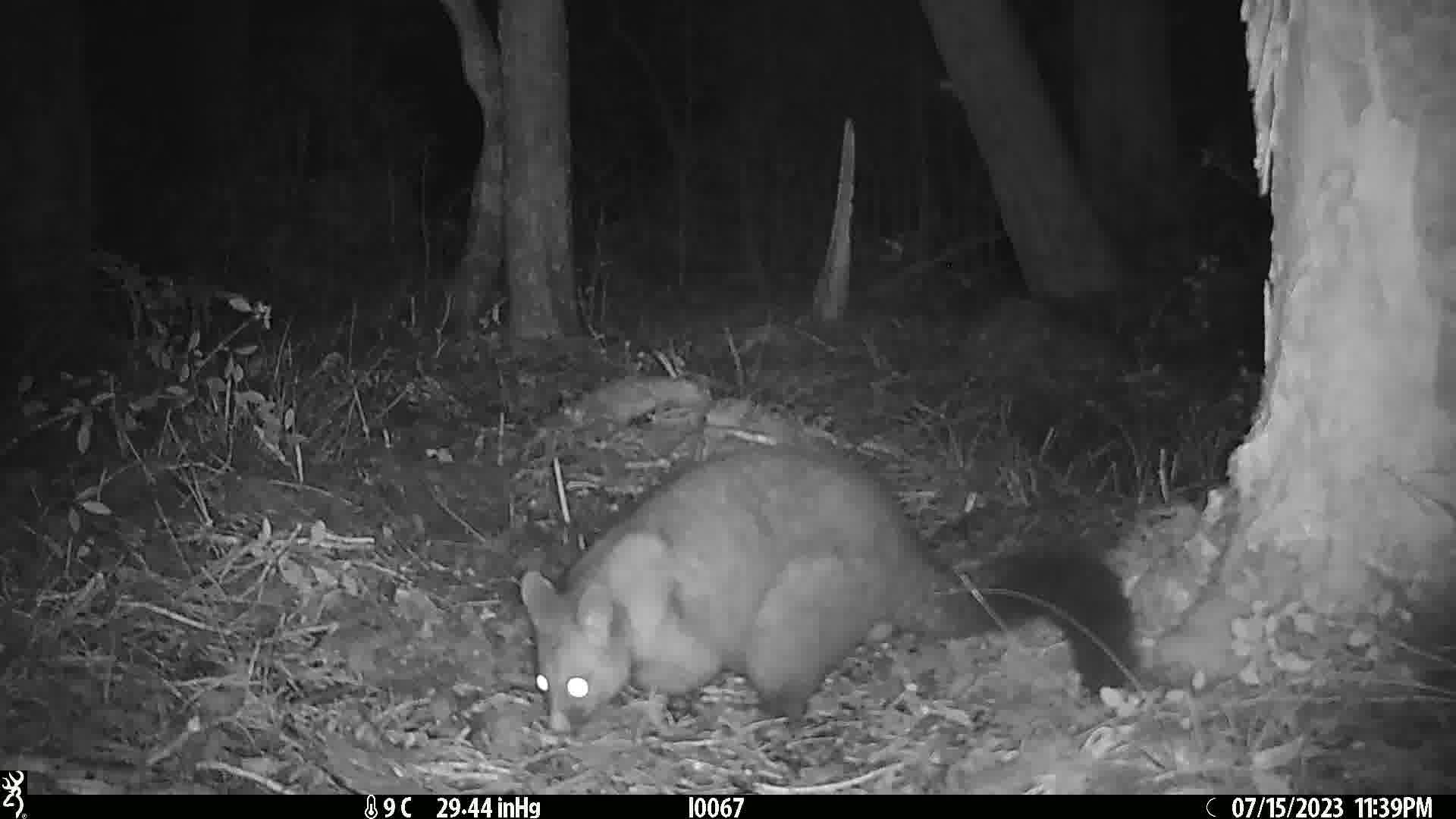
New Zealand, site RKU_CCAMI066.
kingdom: Animalia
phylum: Chordata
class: Mammalia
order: Diprotodontia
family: Phalangeridae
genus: Trichosurus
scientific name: Trichosurus vulpecula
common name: common brushtail possum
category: possum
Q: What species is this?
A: Possum (common brushtail possum) (Trichosurus vulpecula).